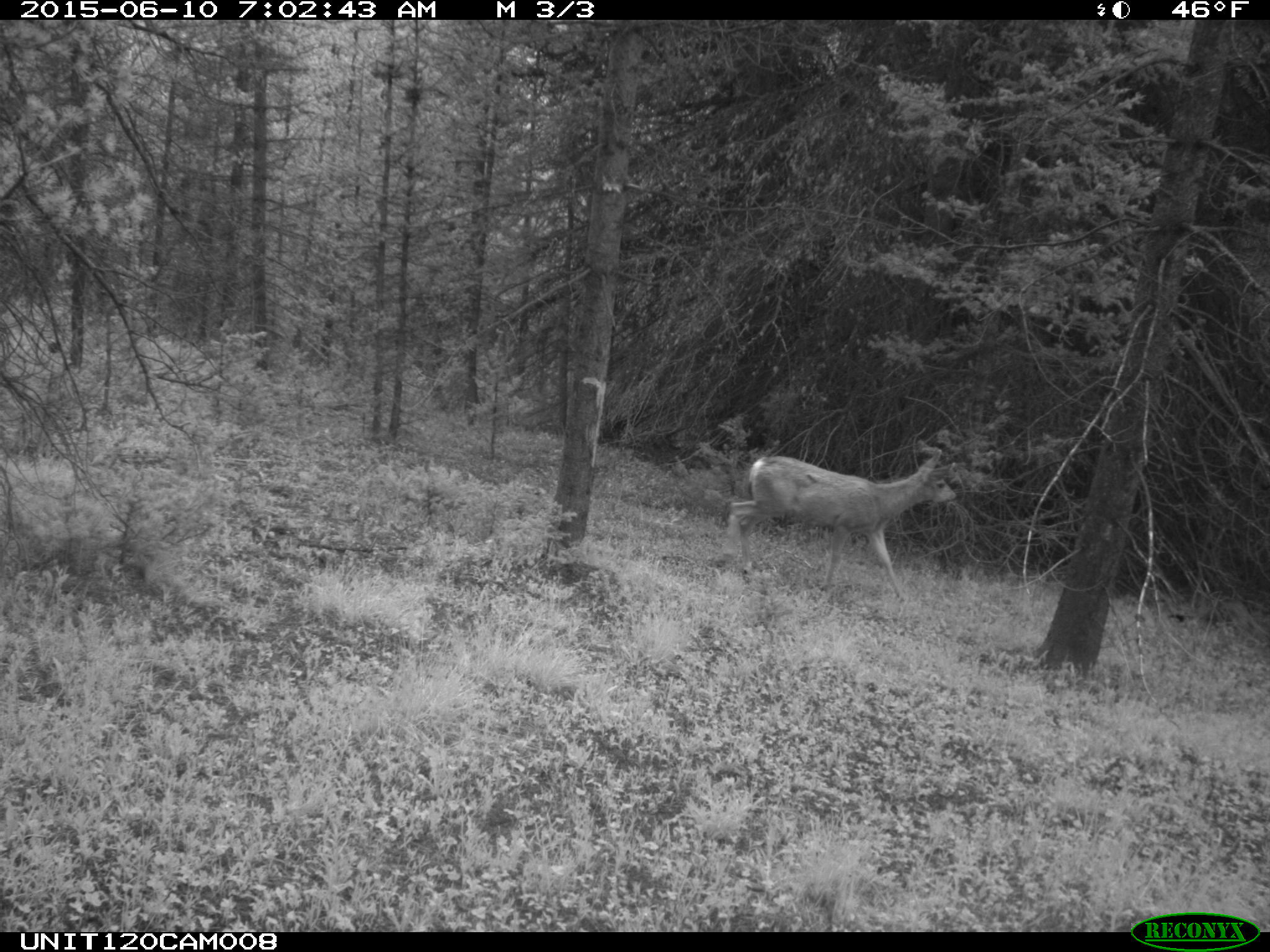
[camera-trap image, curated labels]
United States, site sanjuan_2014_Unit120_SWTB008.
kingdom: Animalia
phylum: Chordata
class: Mammalia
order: Artiodactyla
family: Cervidae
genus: Odocoileus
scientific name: Odocoileus hemionus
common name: mule deer